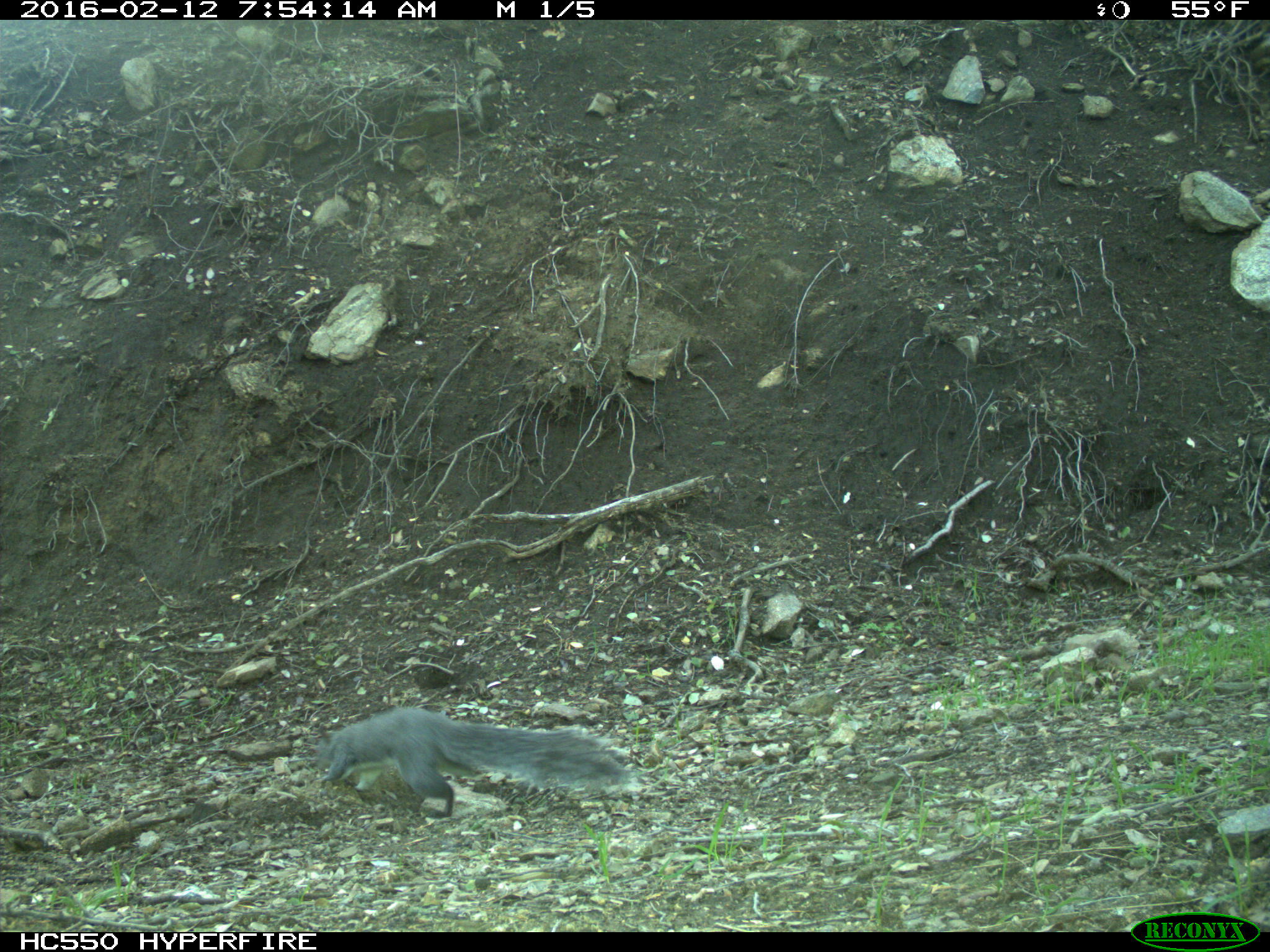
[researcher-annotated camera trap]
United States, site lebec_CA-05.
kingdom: Animalia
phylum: Chordata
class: Mammalia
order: Rodentia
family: Sciuridae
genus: Sciurus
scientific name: Sciurus carolinensis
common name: eastern gray squirrel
Sciurus carolinensis (eastern gray squirrel).